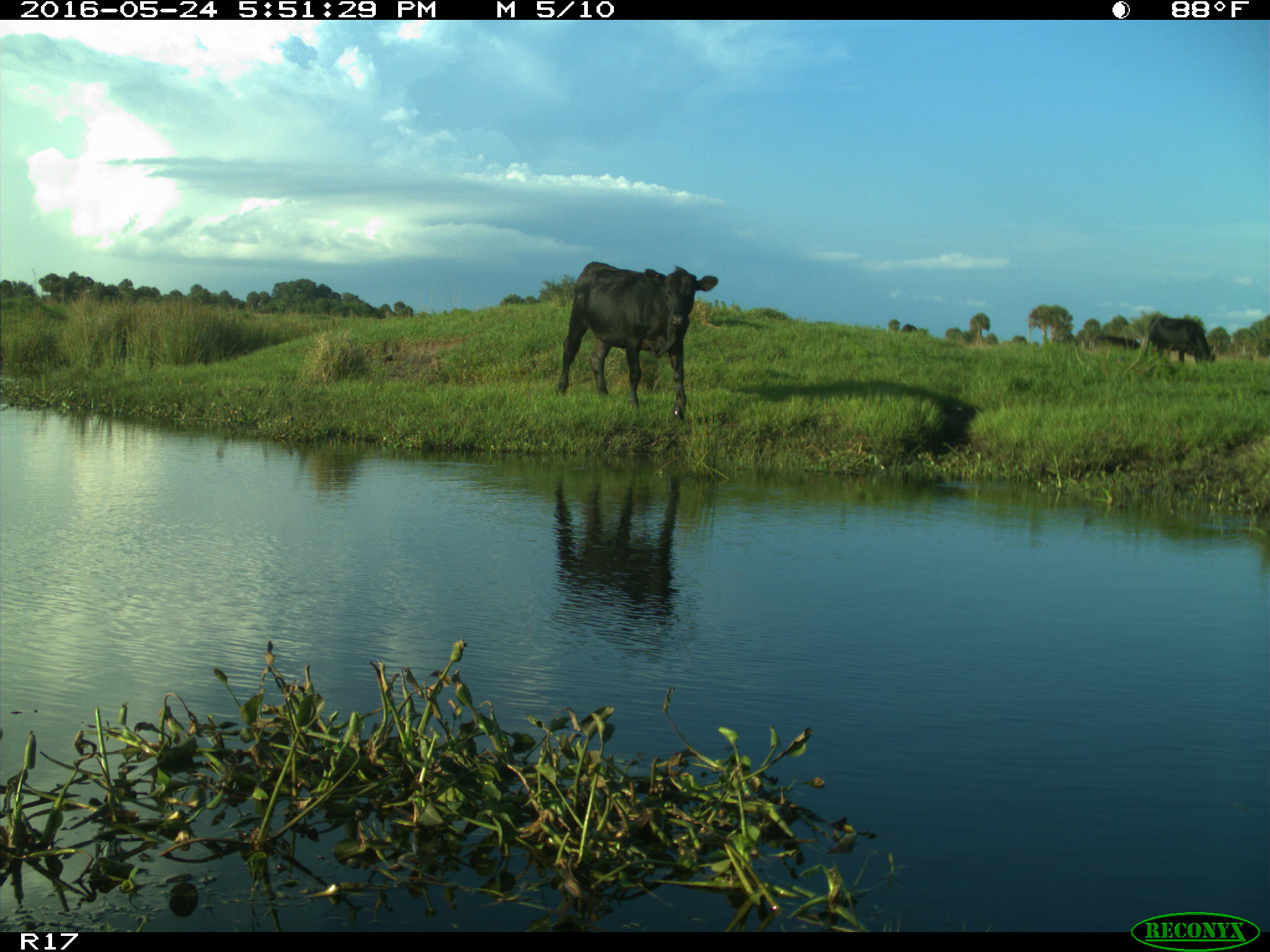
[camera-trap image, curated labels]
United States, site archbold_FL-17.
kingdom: Animalia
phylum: Chordata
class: Mammalia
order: Artiodactyla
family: Bovidae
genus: Bos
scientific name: Bos taurus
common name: domestic cow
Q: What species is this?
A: Bos taurus (domestic cow).